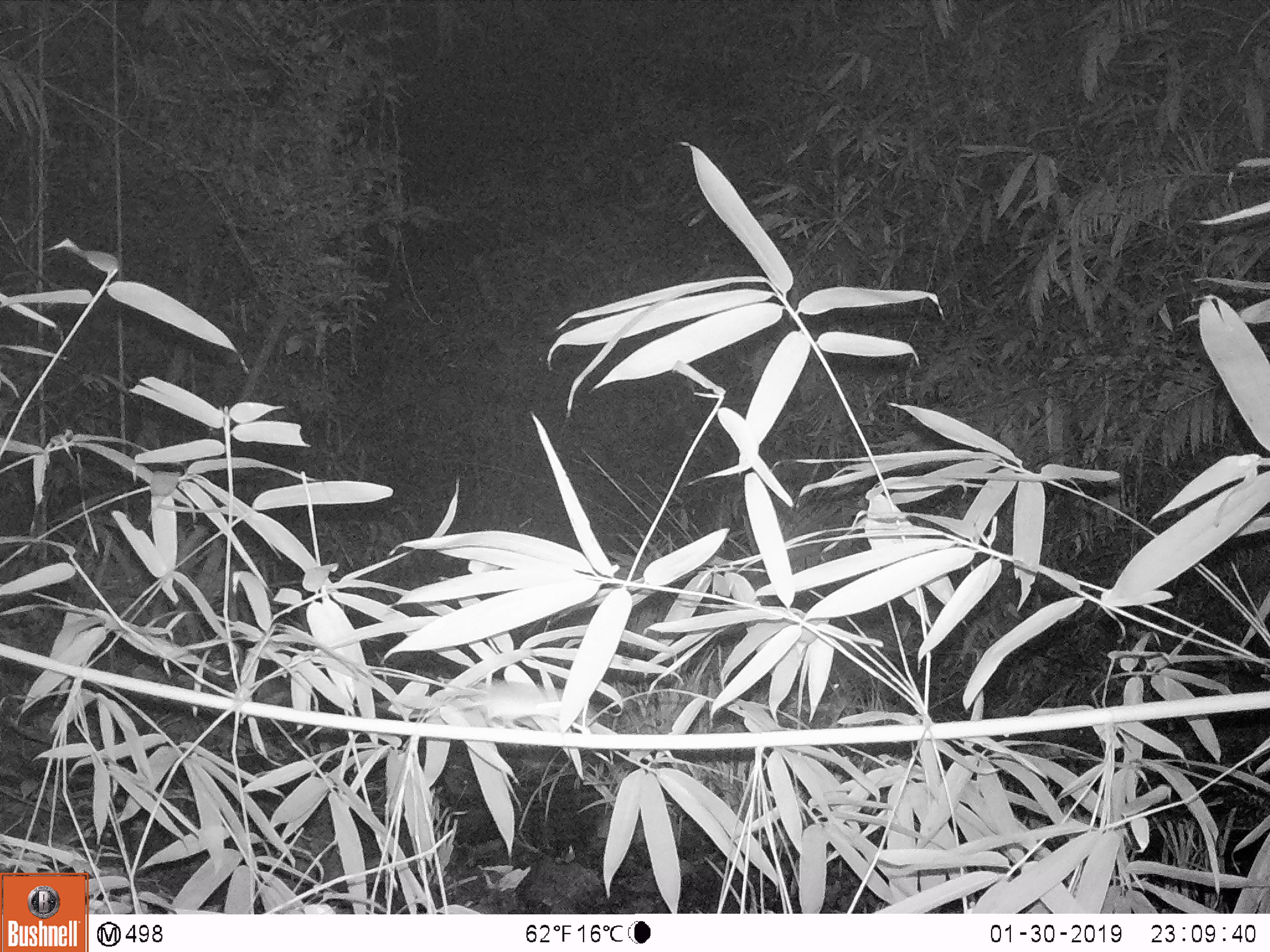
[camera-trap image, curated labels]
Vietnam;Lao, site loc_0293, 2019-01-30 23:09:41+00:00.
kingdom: Animalia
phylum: Chordata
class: Mammalia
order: Rodentia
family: Muridae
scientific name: Muridae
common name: old-world mice and rats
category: unidentified murid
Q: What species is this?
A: Unidentified murid (old-world mice and rats) (Muridae).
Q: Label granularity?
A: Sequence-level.